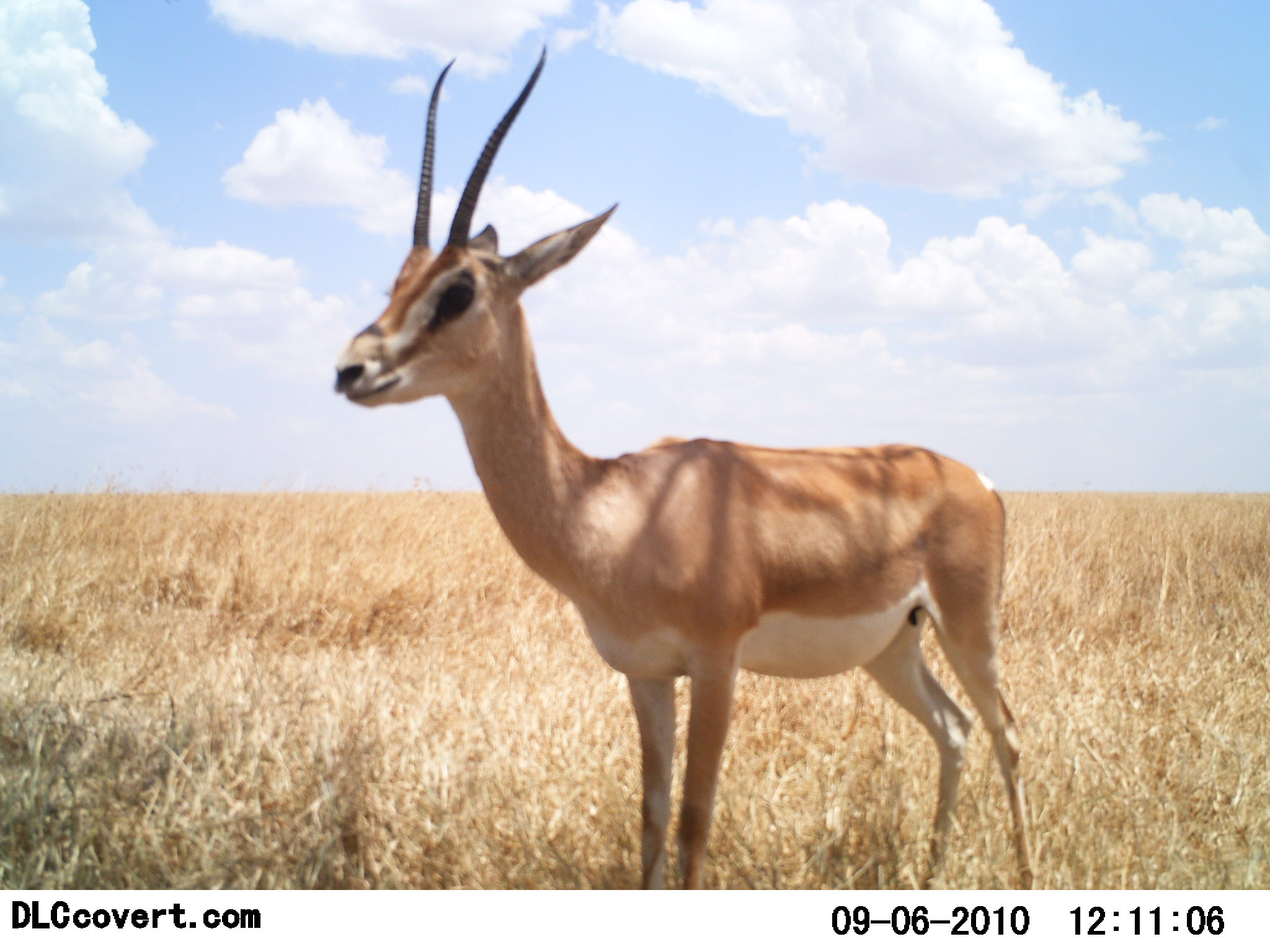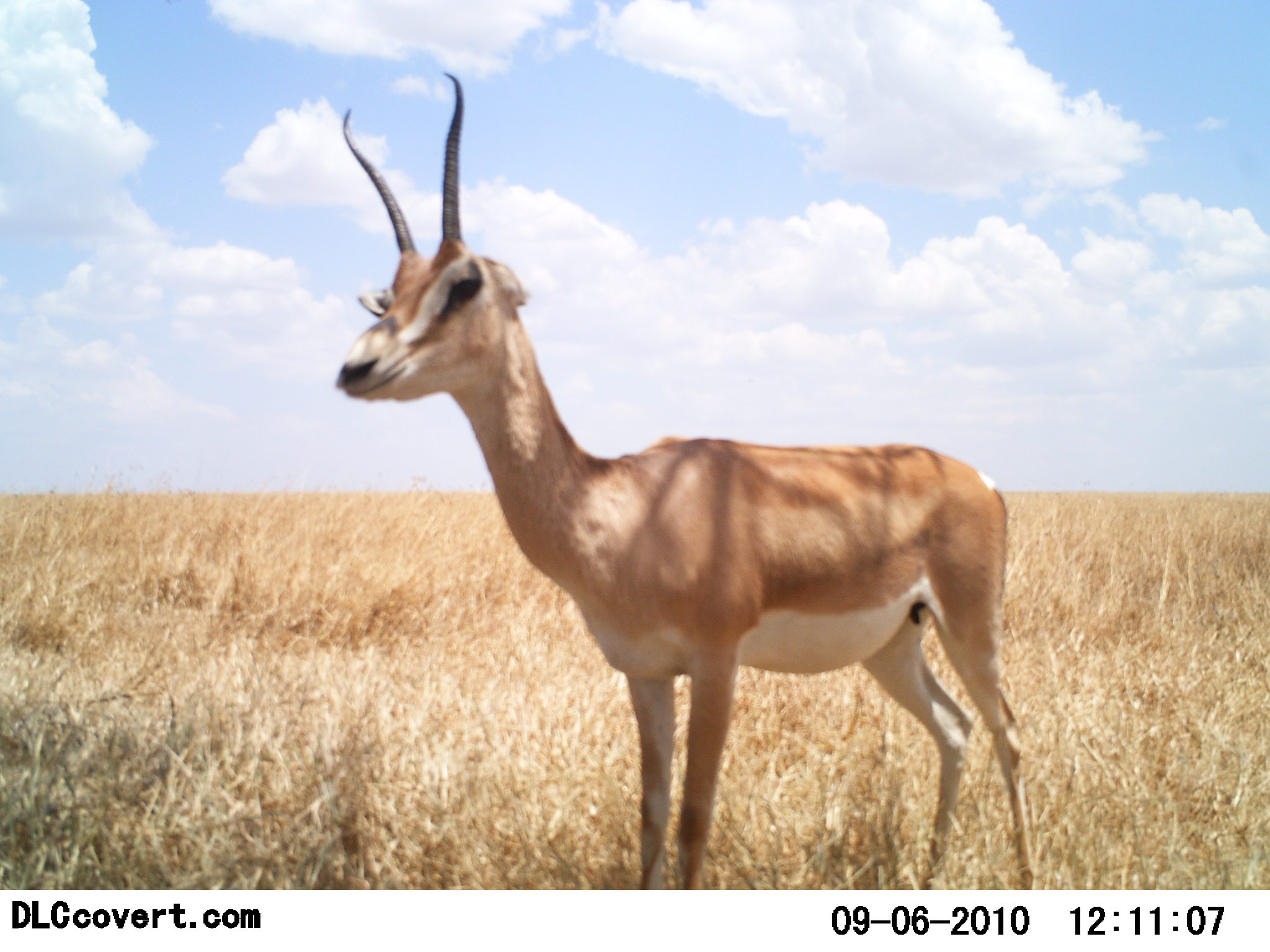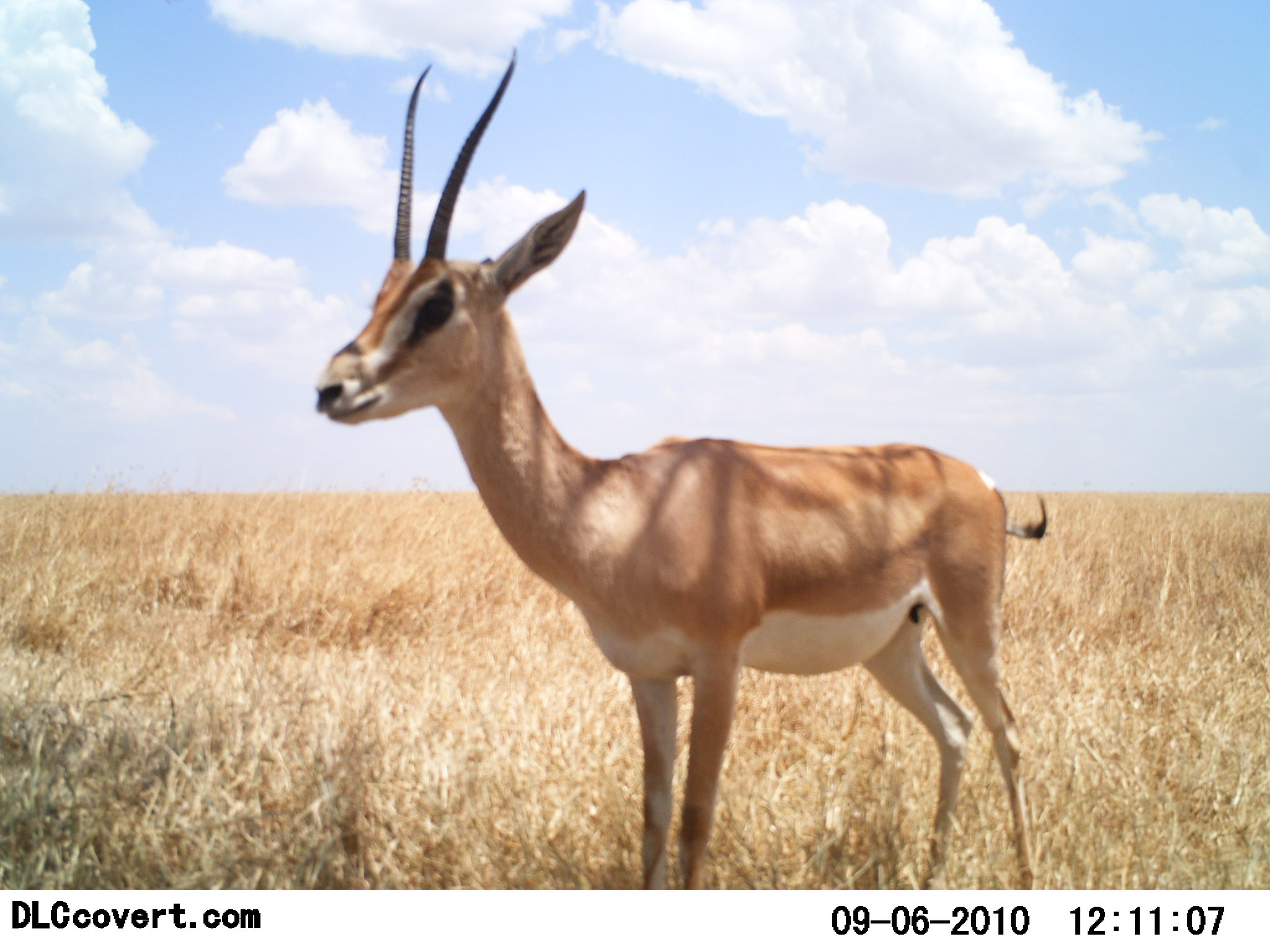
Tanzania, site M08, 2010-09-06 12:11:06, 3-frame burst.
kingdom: Animalia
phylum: Chordata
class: Mammalia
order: Artiodactyla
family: Bovidae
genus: Nanger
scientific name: Nanger granti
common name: grant's gazelle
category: gazellegrants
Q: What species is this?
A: Gazellegrants (grant's gazelle) (Nanger granti).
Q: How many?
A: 1.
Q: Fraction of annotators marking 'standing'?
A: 100%.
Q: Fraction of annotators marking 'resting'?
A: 0%.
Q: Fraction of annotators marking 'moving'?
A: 0%.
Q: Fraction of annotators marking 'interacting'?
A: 0%.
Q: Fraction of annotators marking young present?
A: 0%.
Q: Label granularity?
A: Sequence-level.